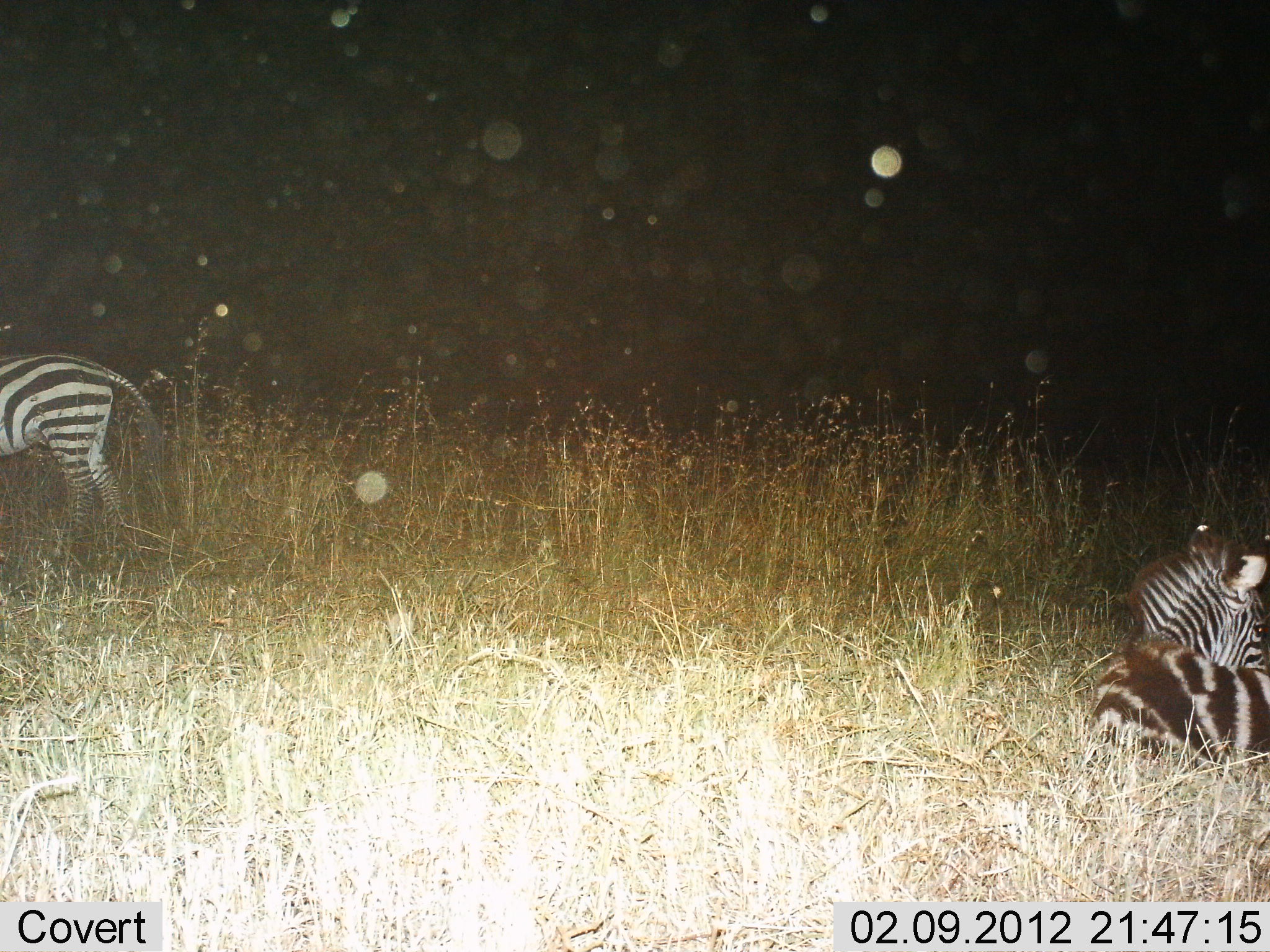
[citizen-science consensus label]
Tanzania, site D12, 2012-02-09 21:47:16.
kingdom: Animalia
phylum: Chordata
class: Mammalia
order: Perissodactyla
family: Equidae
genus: Equus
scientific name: Equus quagga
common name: plains zebra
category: zebra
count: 2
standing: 80%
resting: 90%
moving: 5%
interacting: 0%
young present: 15%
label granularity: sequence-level